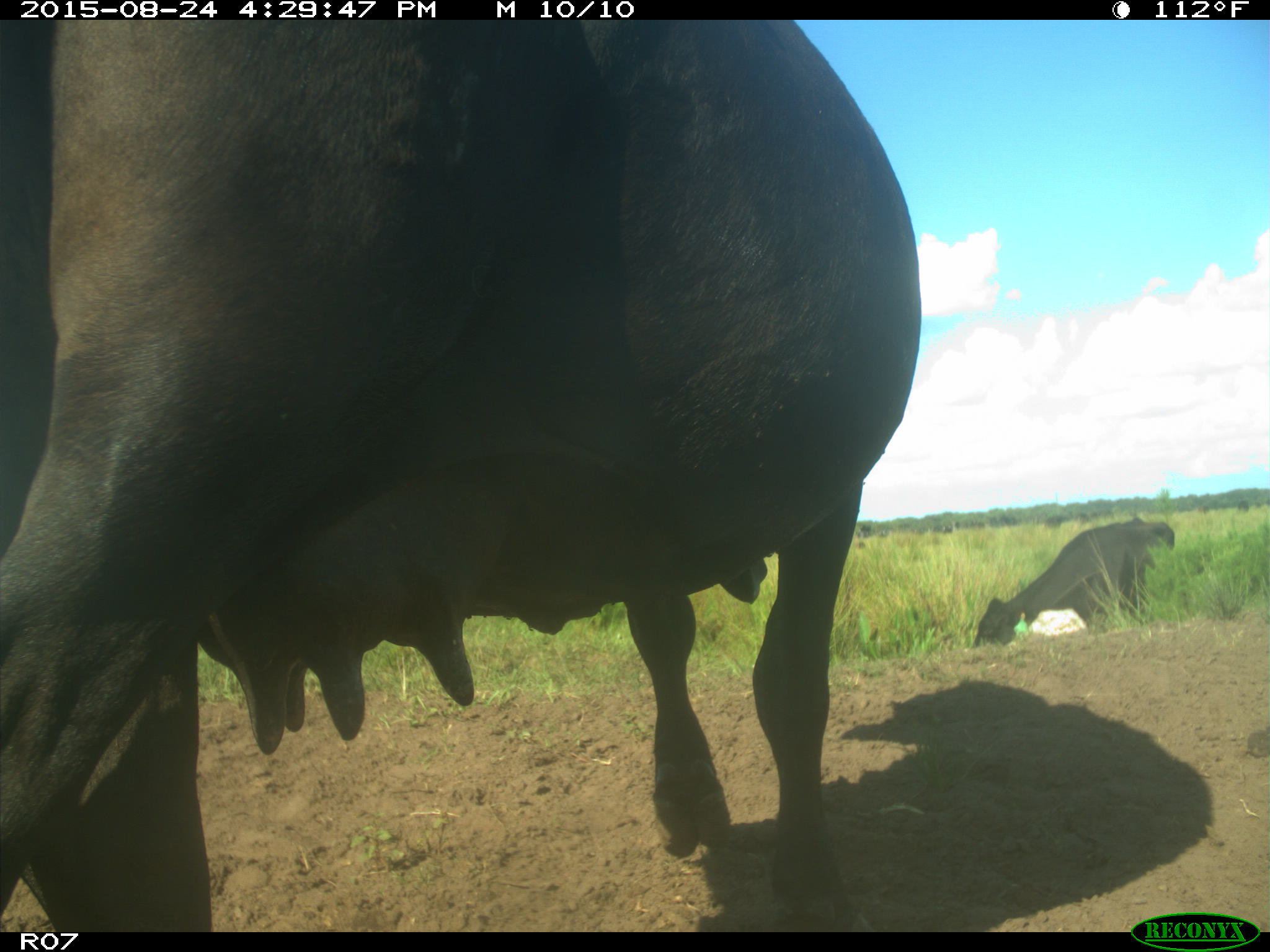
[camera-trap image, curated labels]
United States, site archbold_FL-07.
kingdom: Animalia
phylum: Chordata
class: Mammalia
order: Artiodactyla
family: Bovidae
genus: Bos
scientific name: Bos taurus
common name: domestic cow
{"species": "Bos taurus (domestic cow)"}